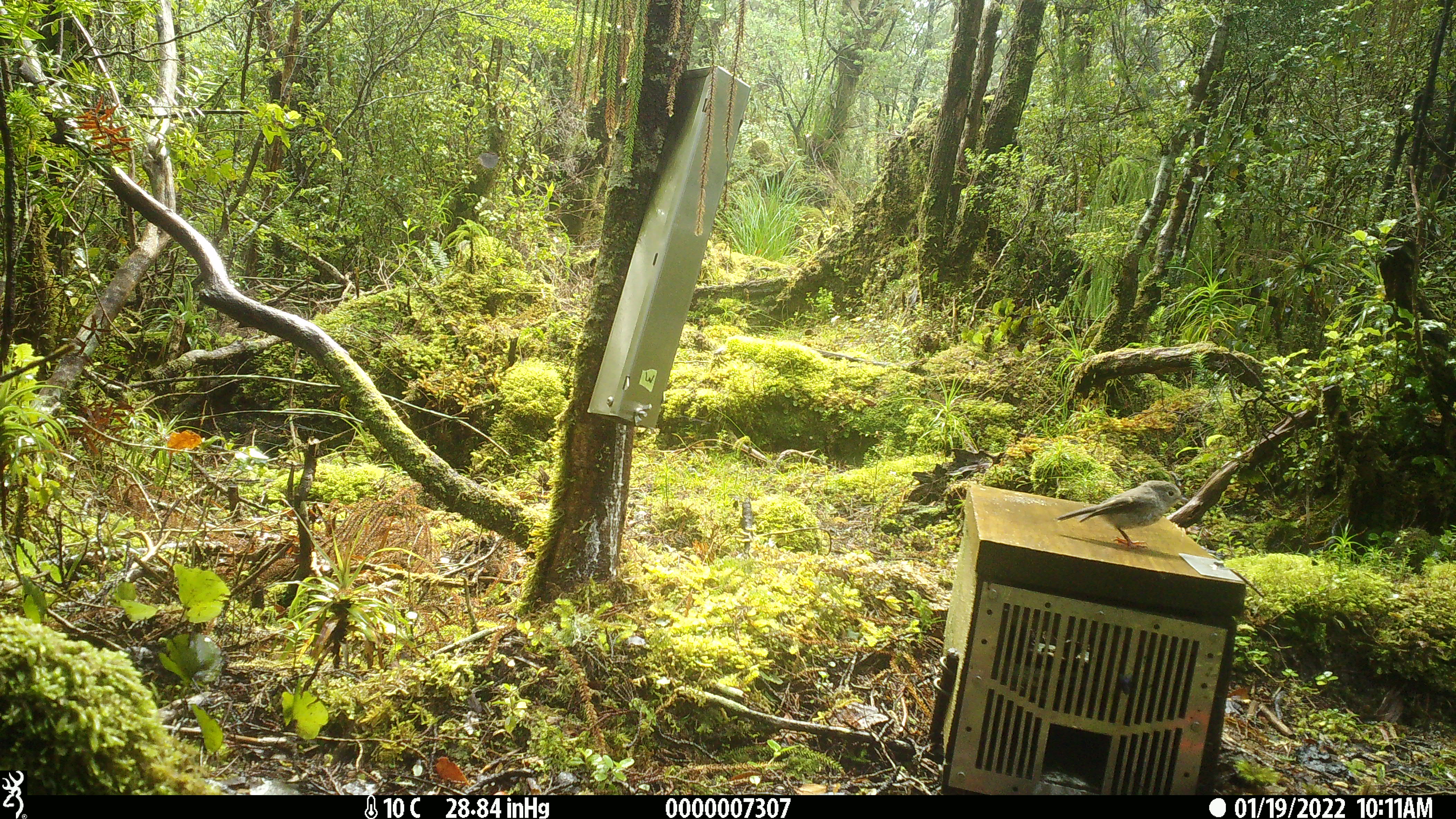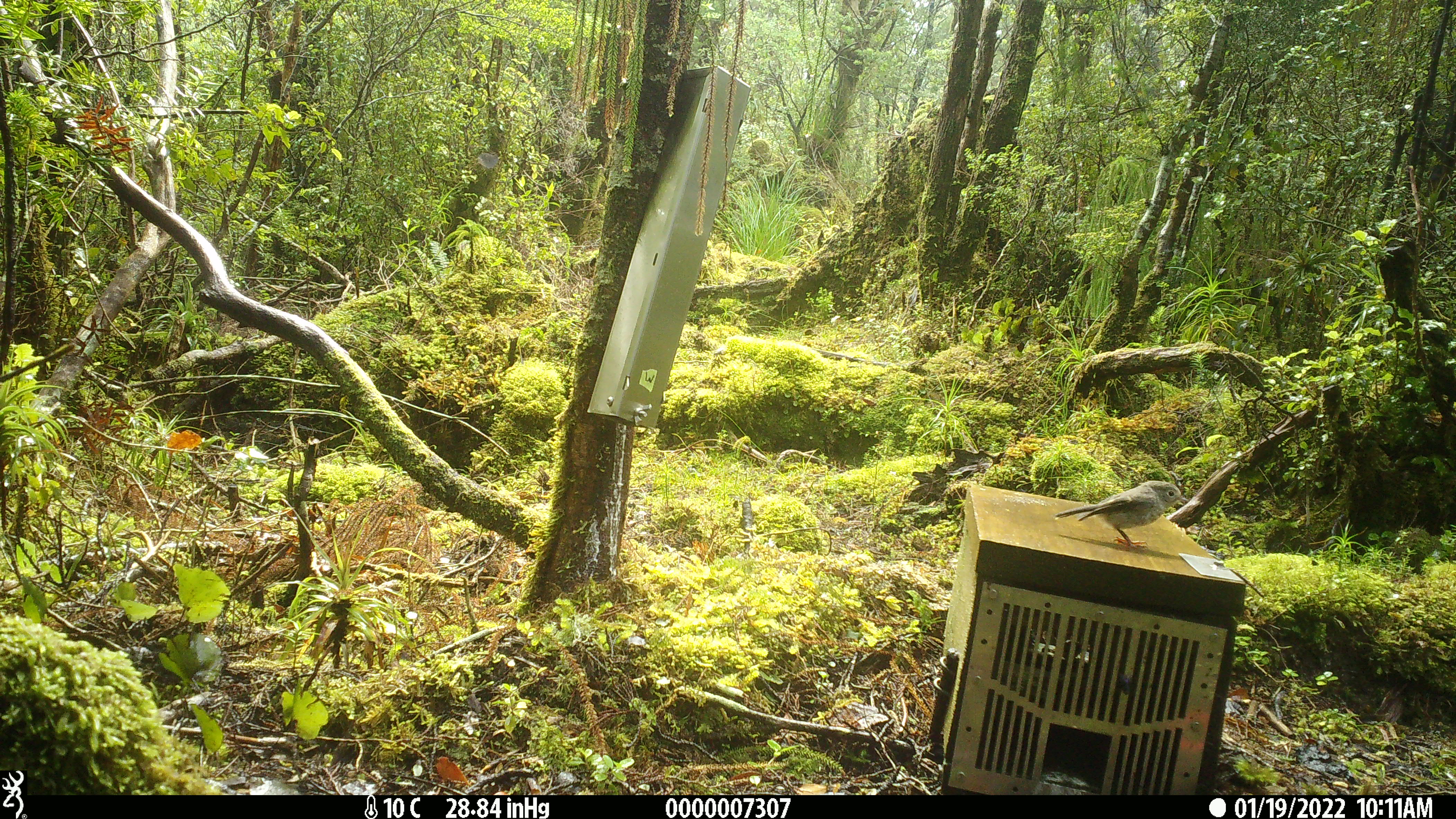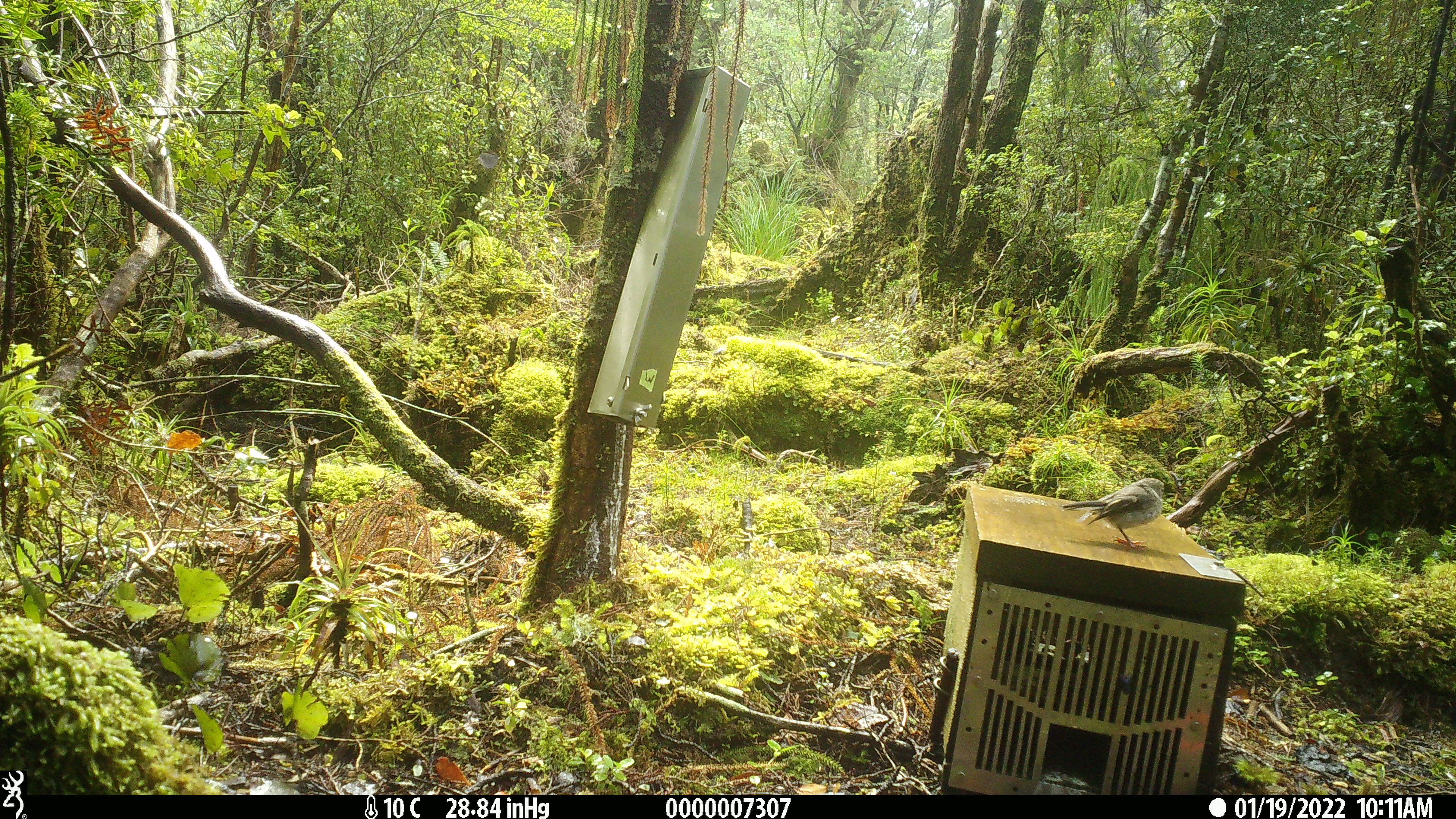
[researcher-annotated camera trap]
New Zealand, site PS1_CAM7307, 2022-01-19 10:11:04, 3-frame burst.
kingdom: Animalia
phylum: Chordata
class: Aves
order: Passeriformes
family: Petroicidae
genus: Petroica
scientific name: Petroica macrocephala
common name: tomtit